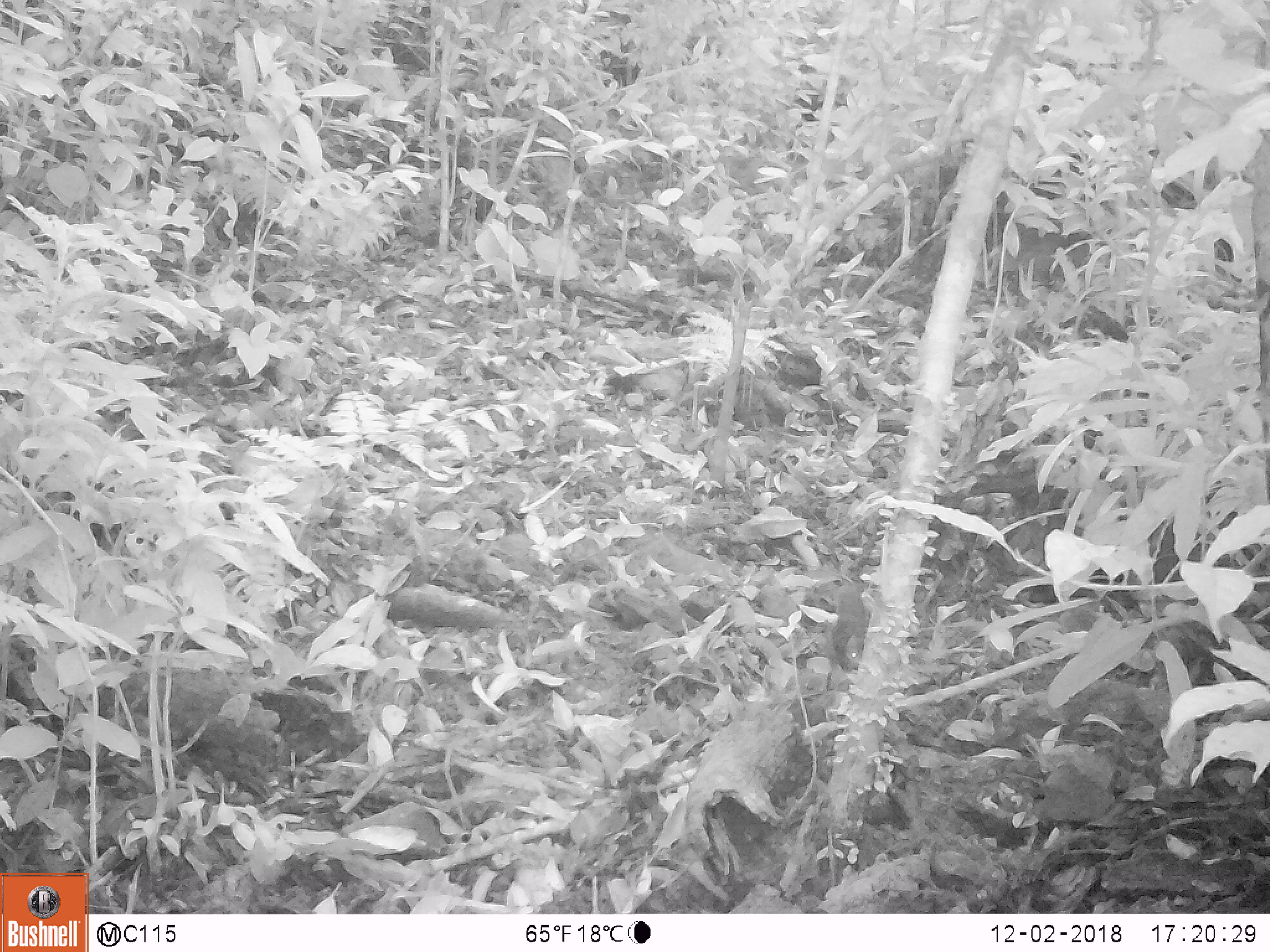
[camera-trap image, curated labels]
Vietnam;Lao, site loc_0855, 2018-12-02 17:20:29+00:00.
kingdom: Animalia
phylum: Chordata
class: Mammalia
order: Rodentia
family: Sciuridae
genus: Dremomys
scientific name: Dremomys rufigenis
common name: red-cheeked squirrel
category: red cheeked squirrel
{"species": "red cheeked squirrel (red-cheeked squirrel) (Dremomys rufigenis)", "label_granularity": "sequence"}